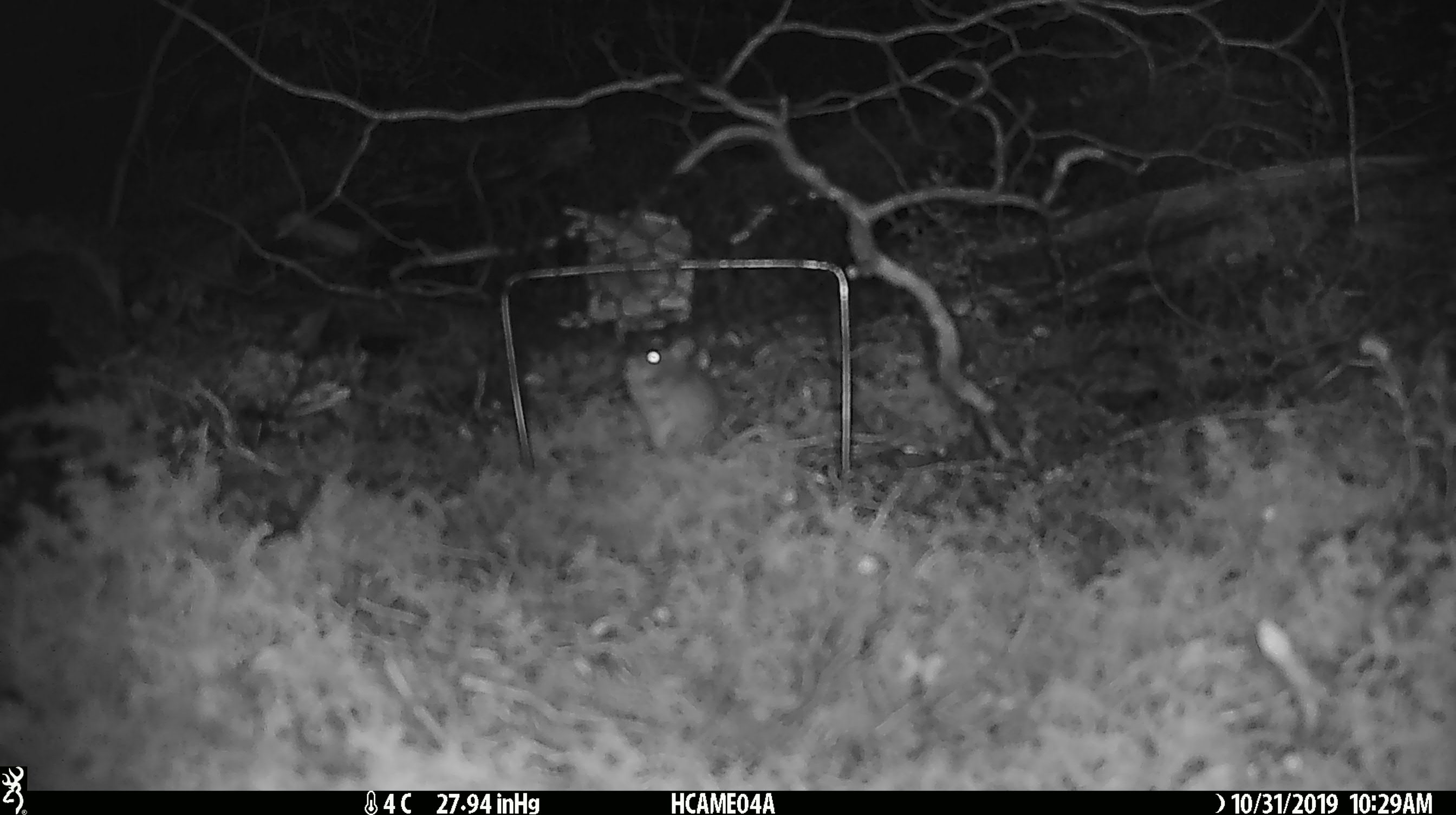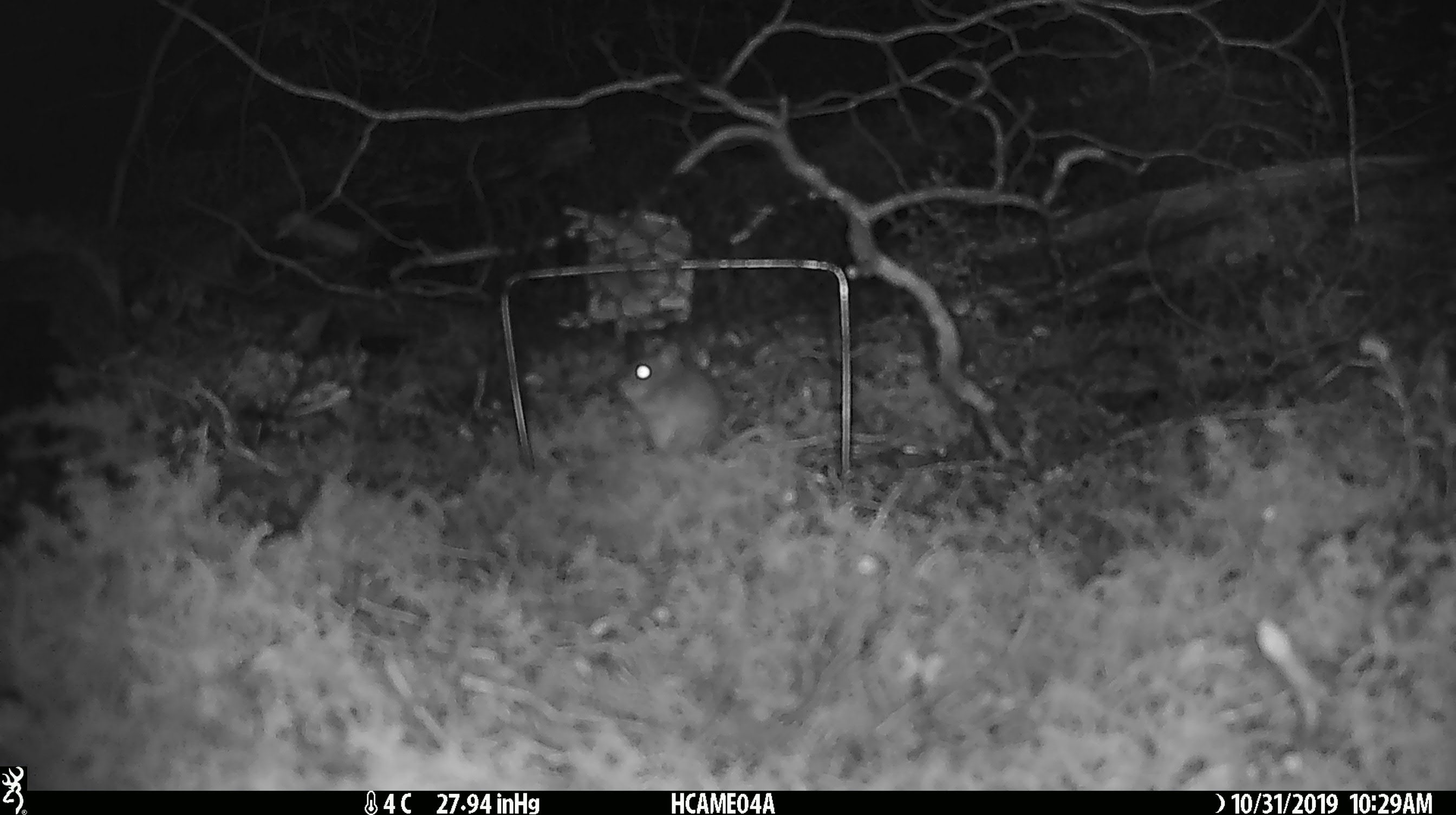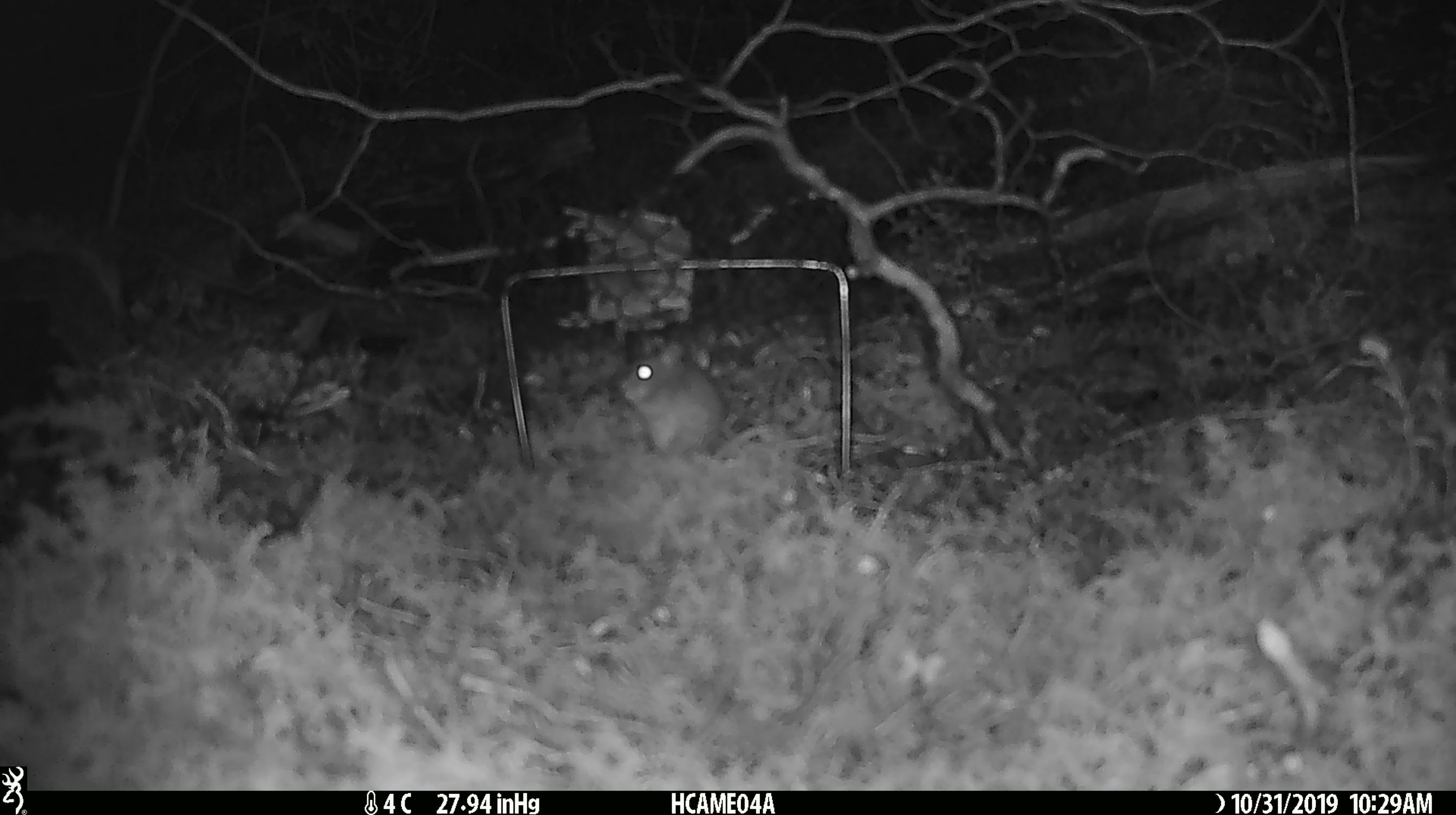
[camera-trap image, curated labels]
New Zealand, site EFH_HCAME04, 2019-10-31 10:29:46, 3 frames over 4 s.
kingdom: Animalia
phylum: Chordata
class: Mammalia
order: Rodentia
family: Muridae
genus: Mus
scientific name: Mus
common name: mouse